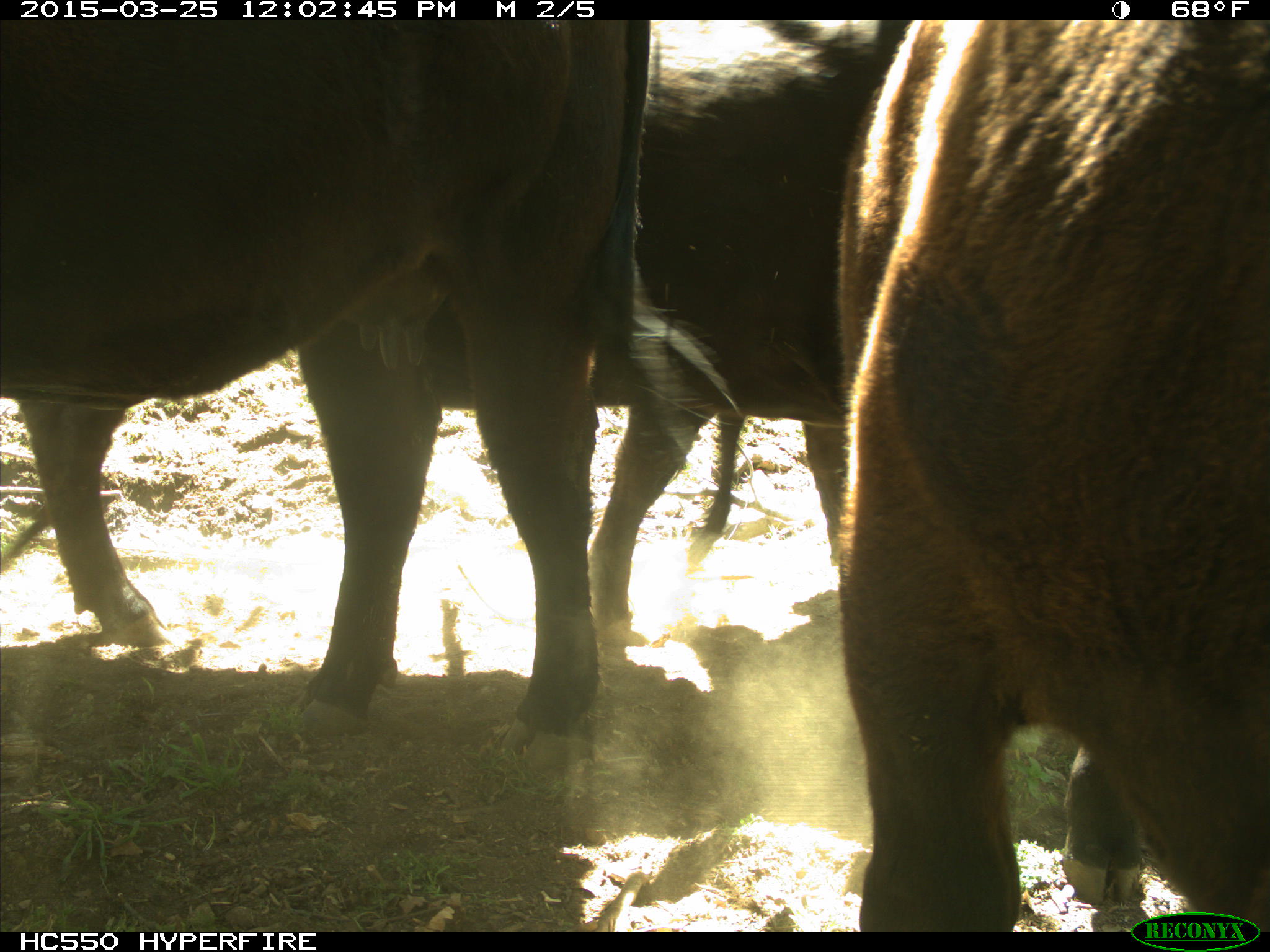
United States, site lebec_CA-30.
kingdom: Animalia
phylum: Chordata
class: Mammalia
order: Artiodactyla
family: Bovidae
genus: Bos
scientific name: Bos taurus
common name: domestic cow